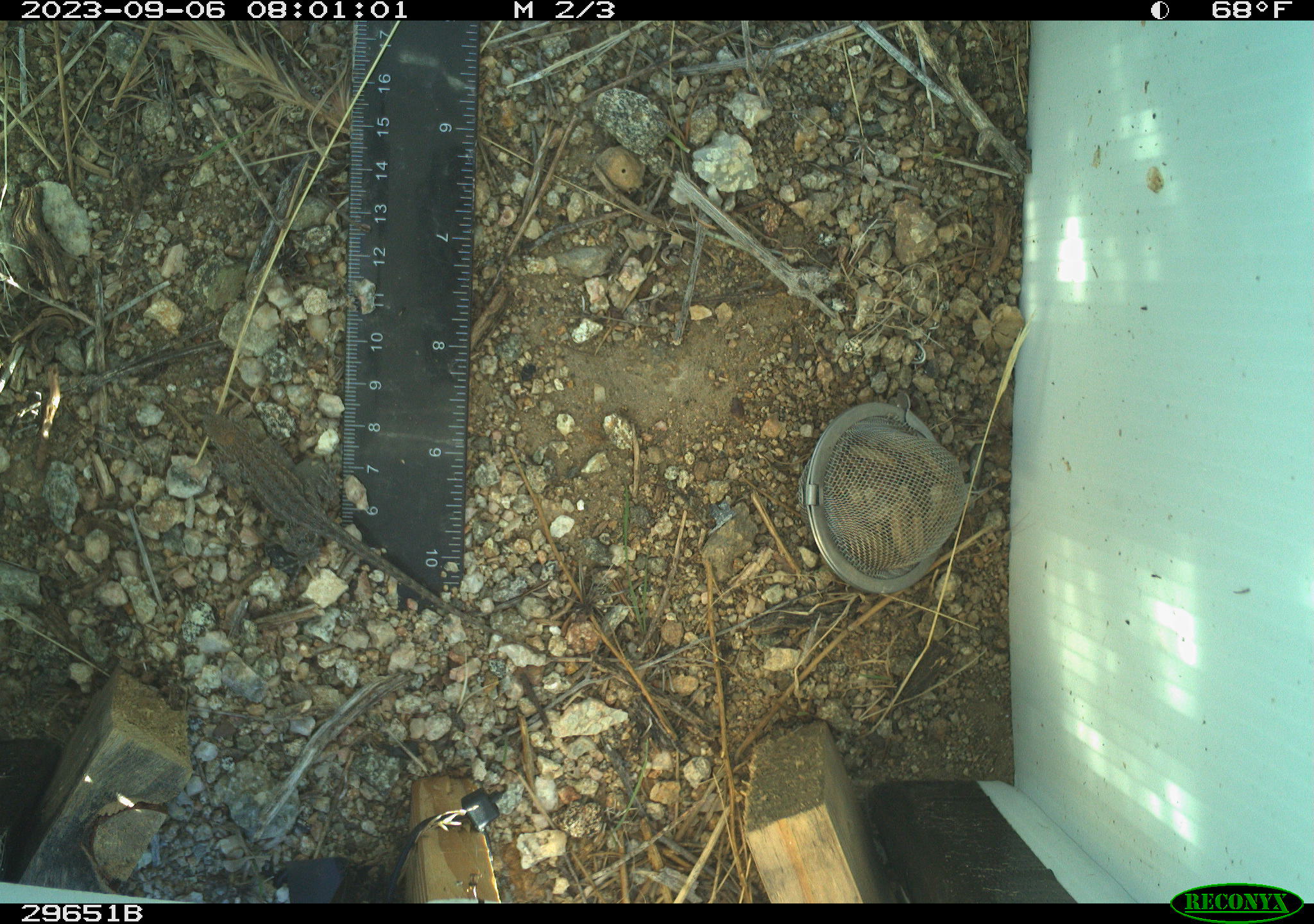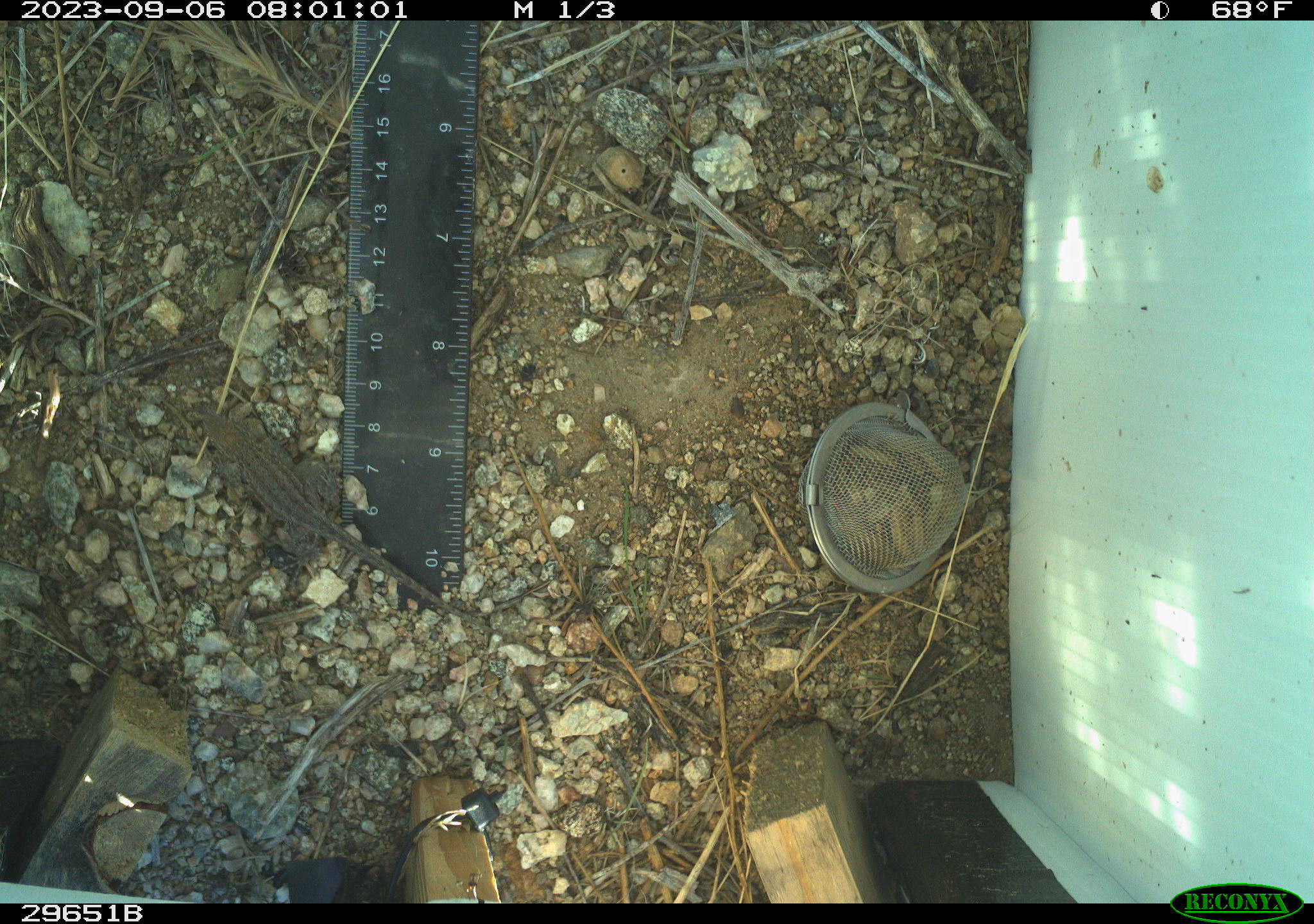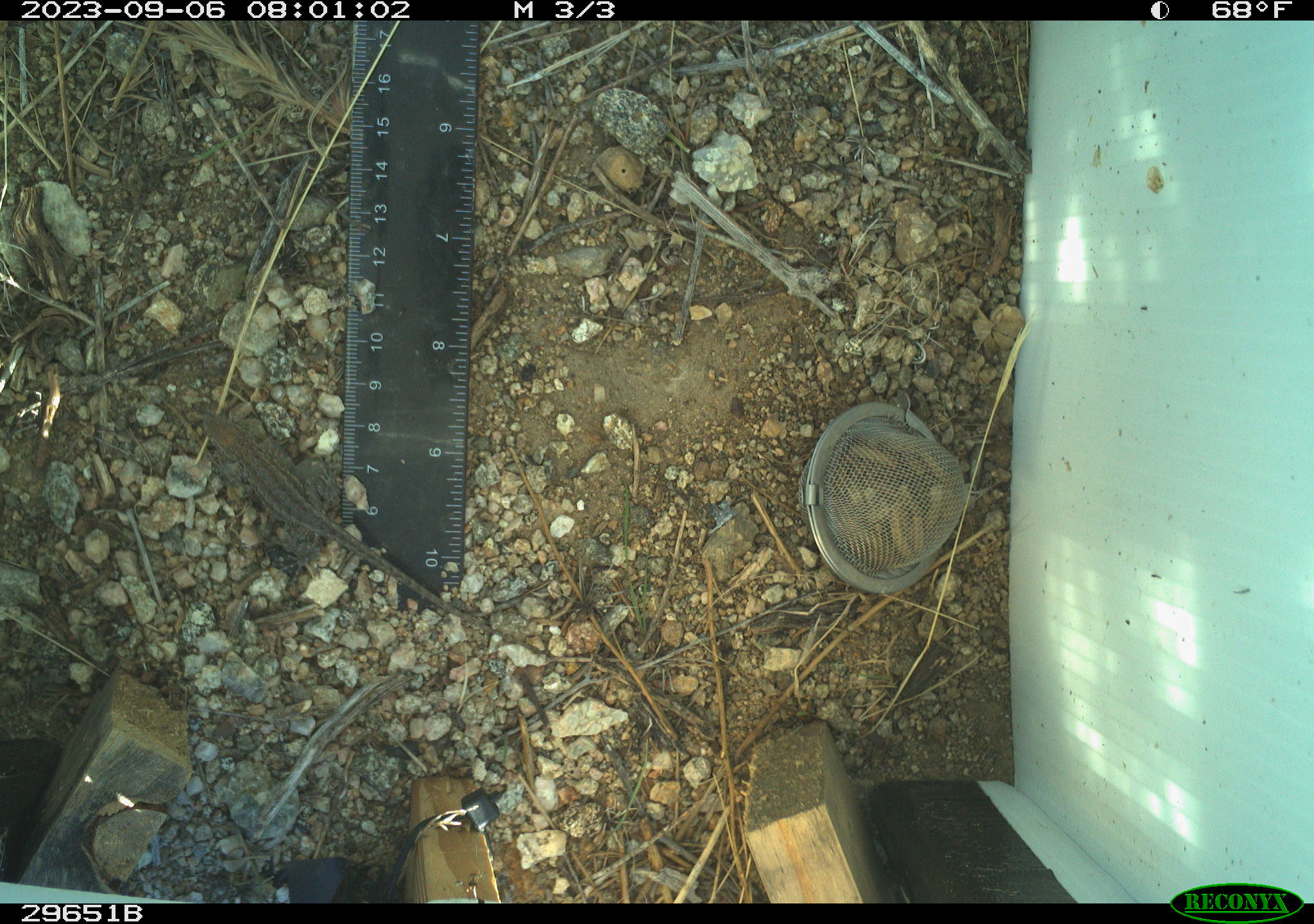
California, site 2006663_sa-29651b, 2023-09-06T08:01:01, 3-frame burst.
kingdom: Animalia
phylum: Chordata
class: Reptilia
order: Squamata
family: Phrynosomatidae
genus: Uta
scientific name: Uta stansburiana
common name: common side-blotched lizard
Common side-blotched lizard (Uta stansburiana).